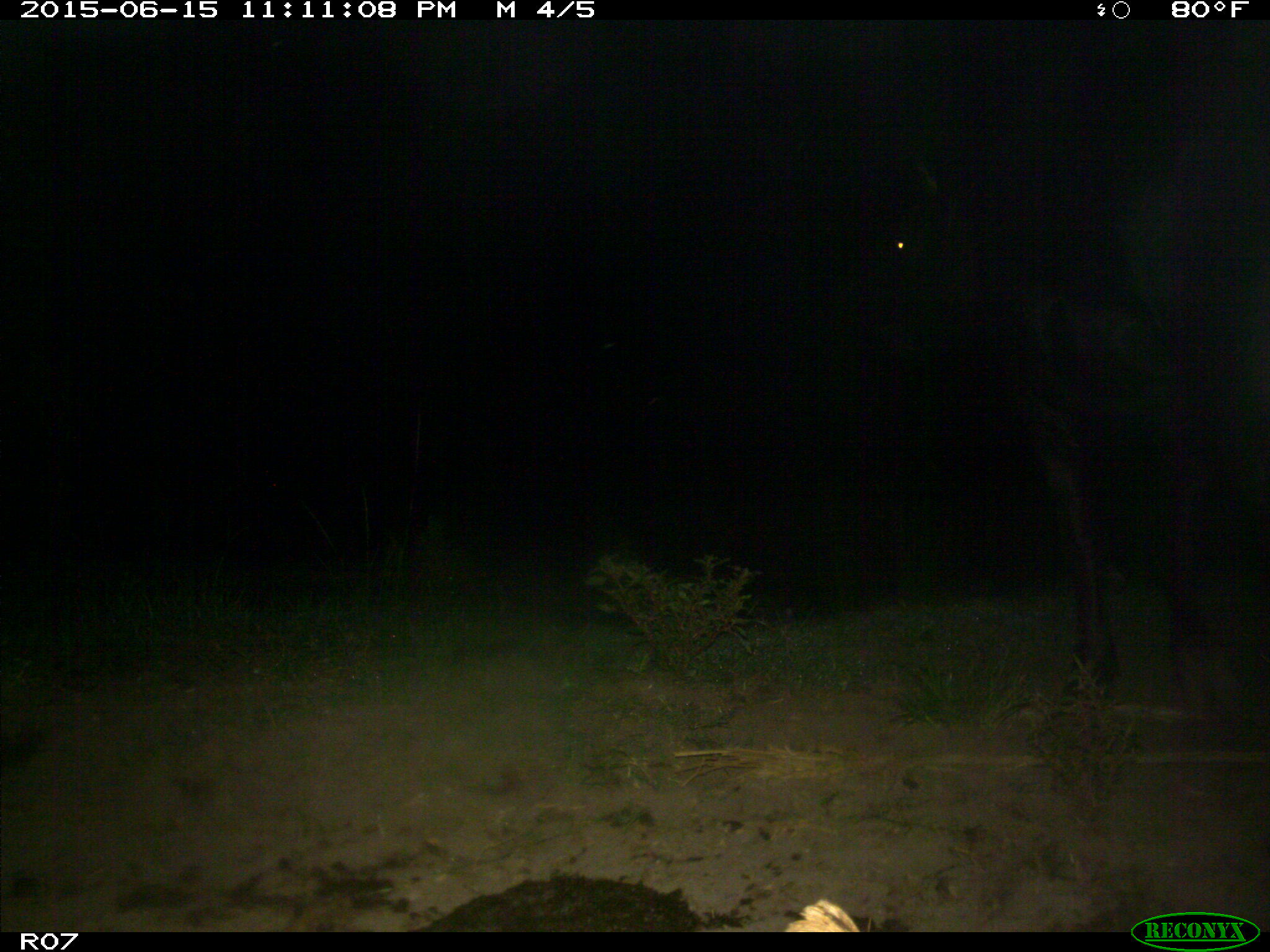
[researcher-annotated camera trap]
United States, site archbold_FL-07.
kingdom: Animalia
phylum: Chordata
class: Mammalia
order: Artiodactyla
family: Bovidae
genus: Bos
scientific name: Bos taurus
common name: domestic cow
Bos taurus (domestic cow).